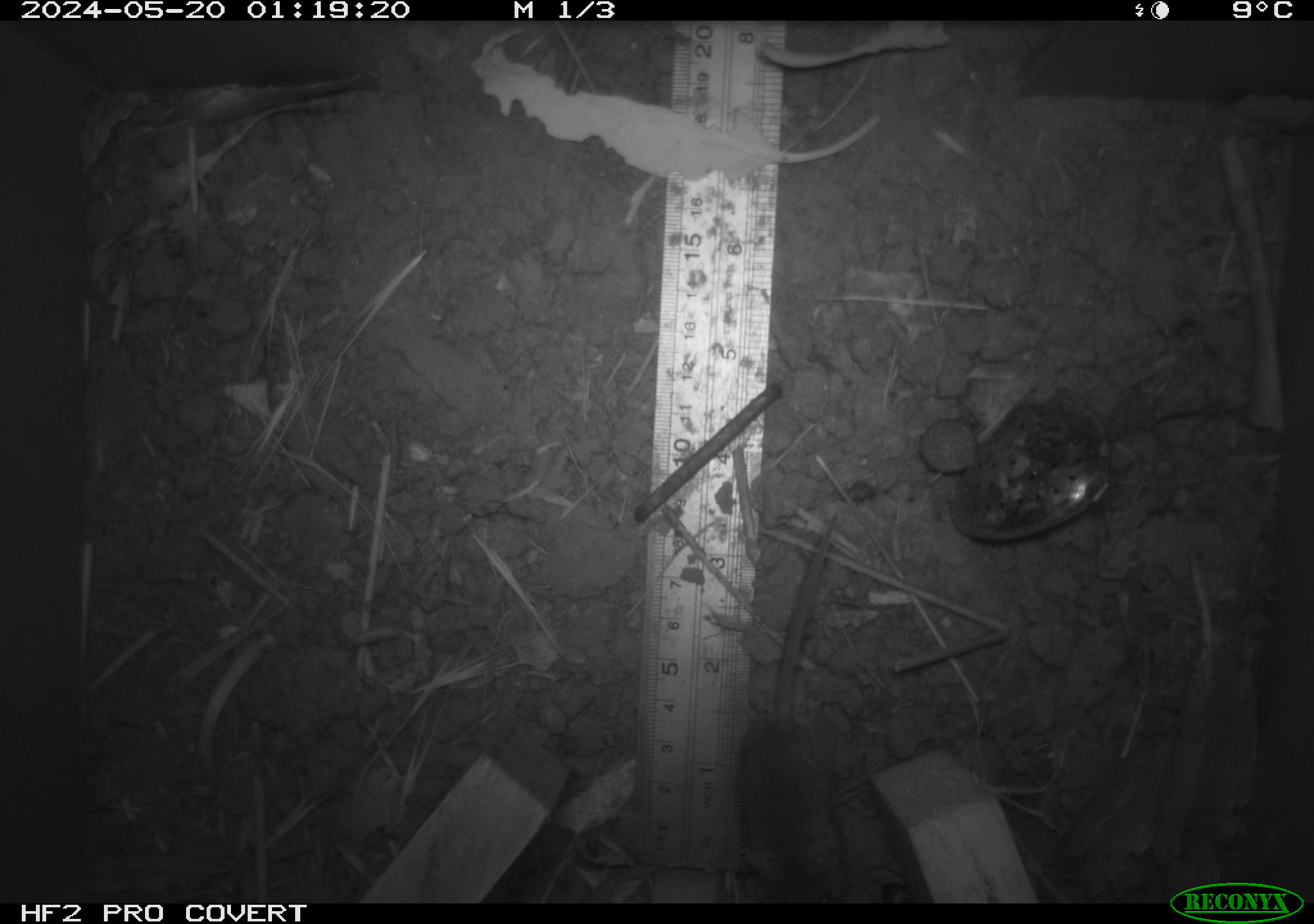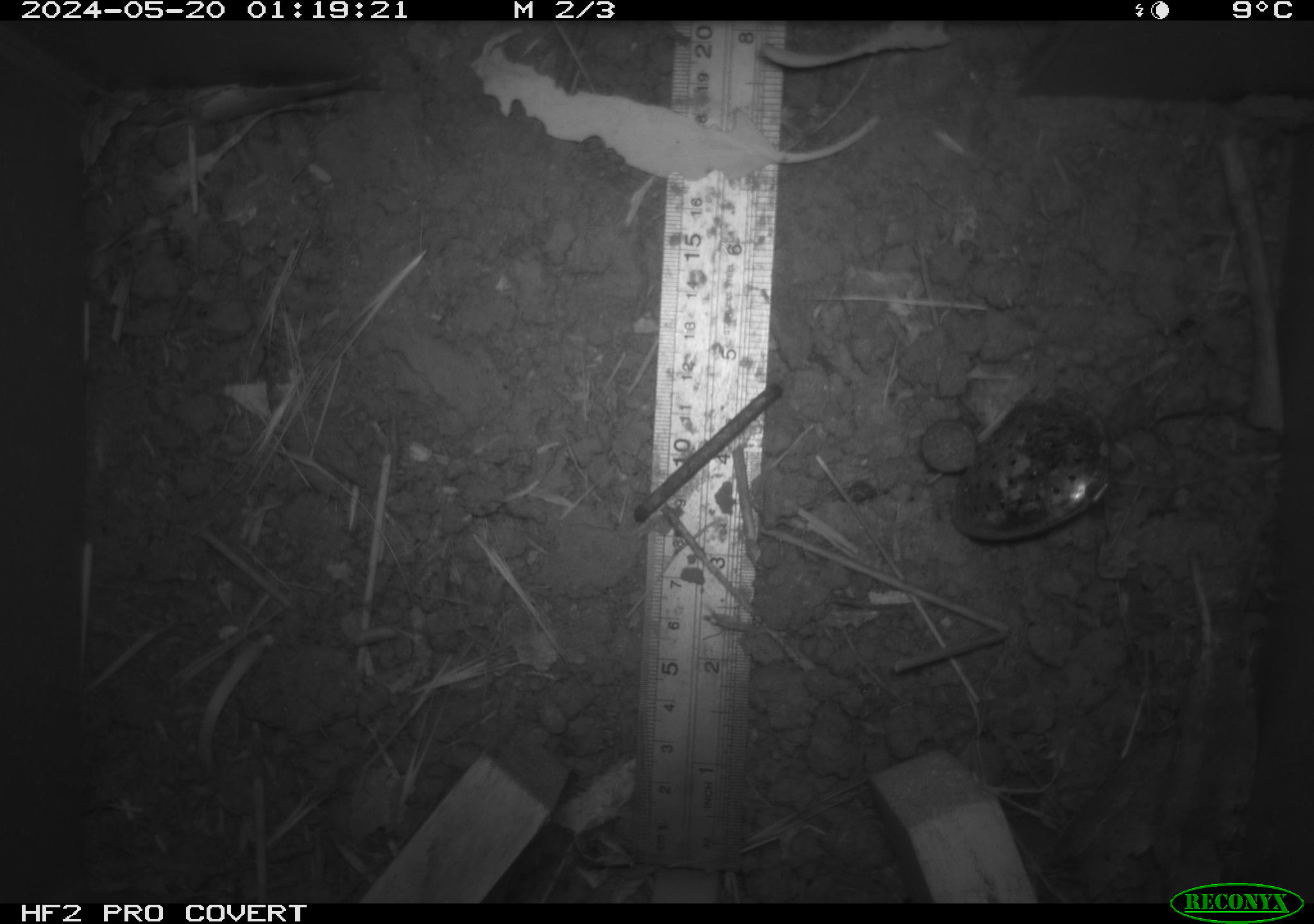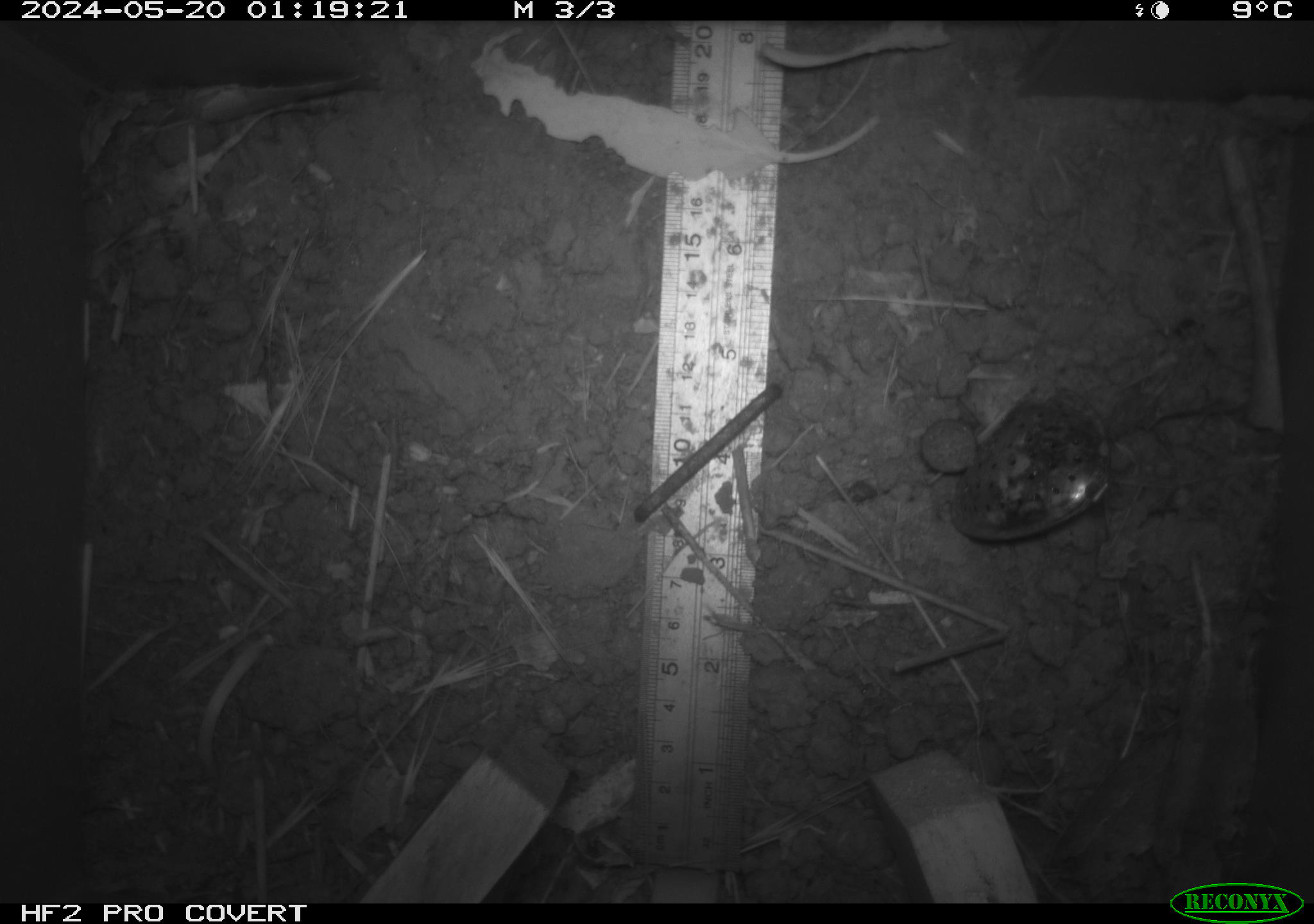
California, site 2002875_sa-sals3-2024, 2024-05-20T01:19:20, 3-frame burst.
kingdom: Animalia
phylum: Chordata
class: Mammalia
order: Rodentia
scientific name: Rodentia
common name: mouse species